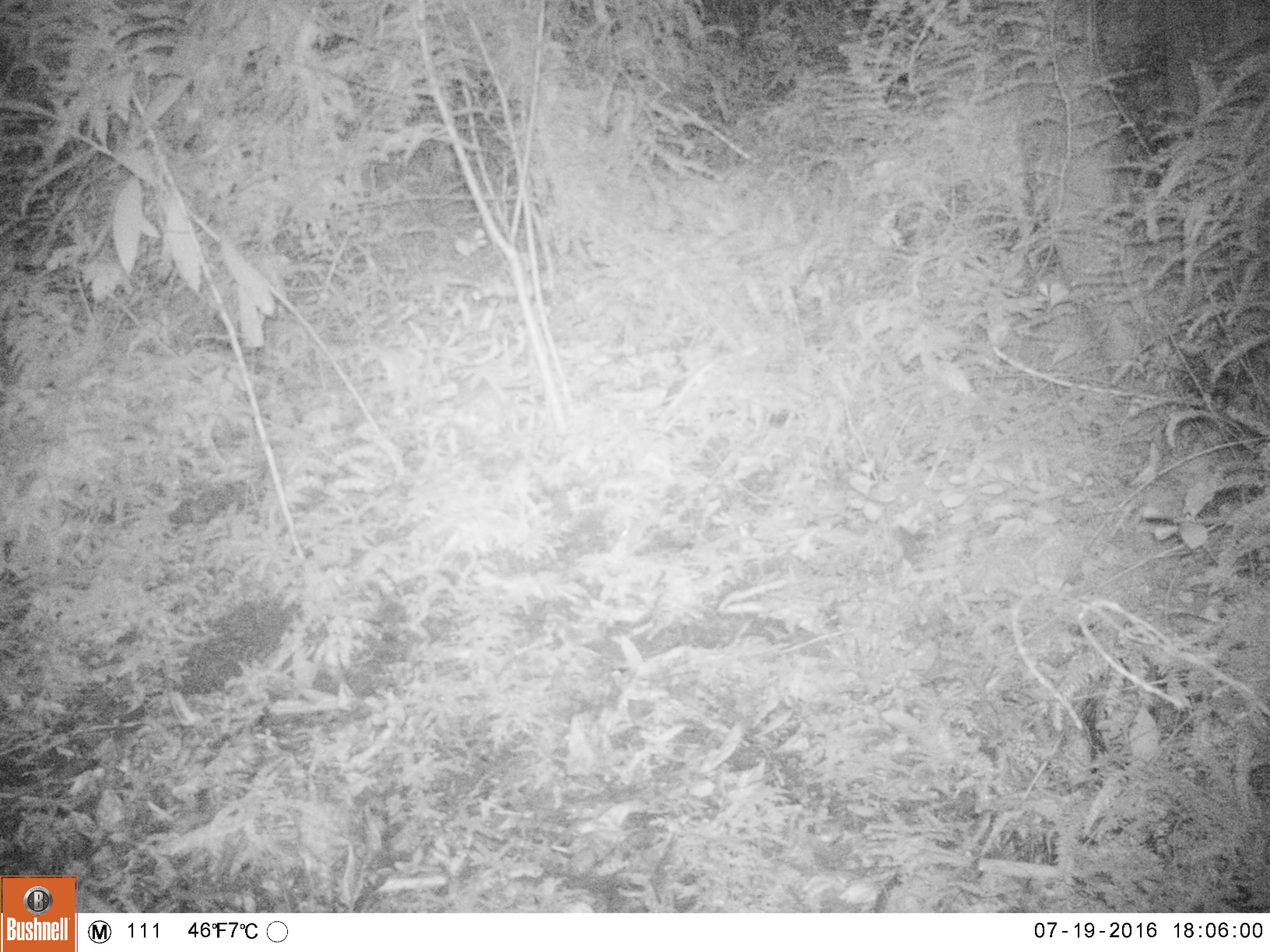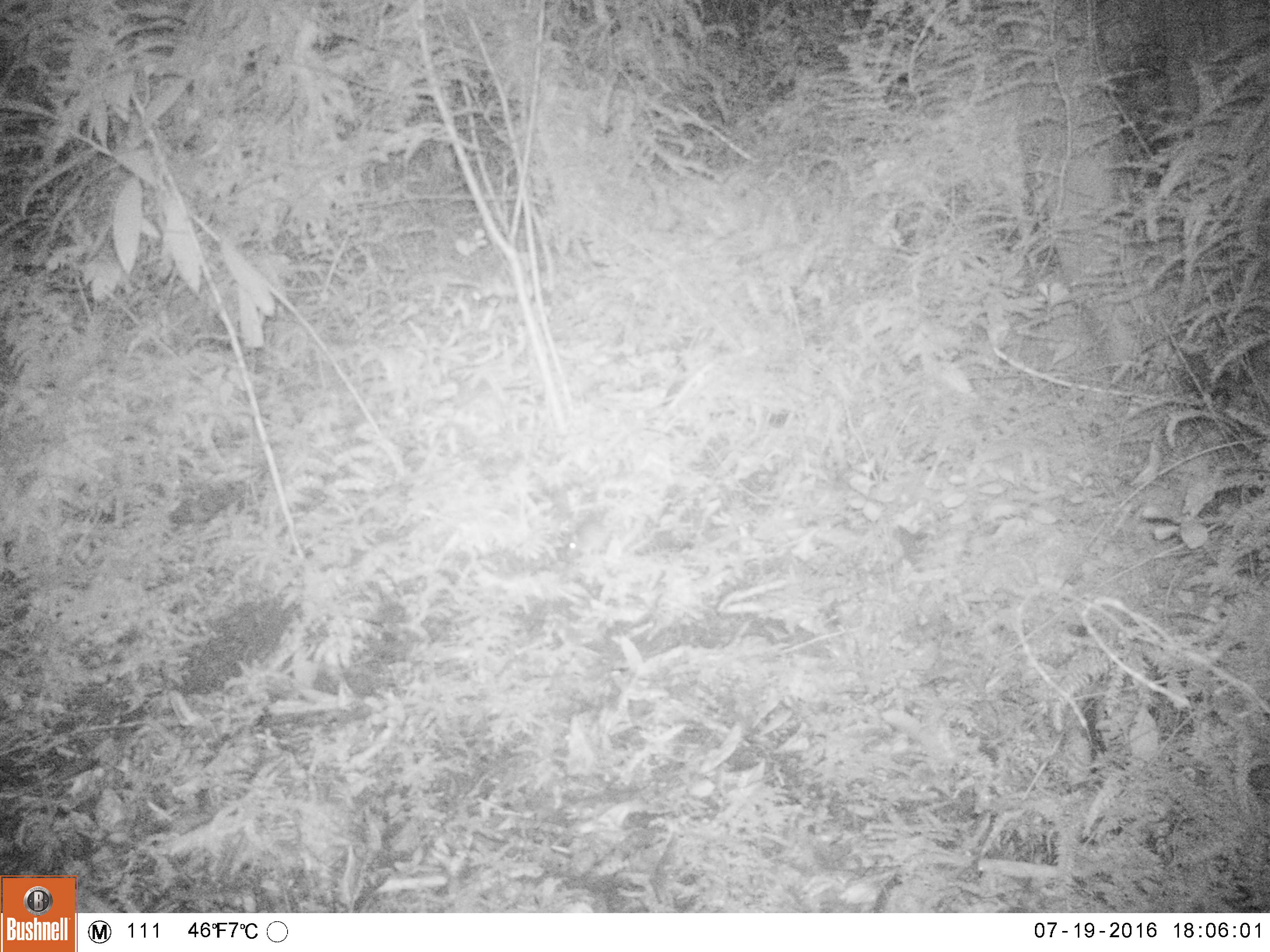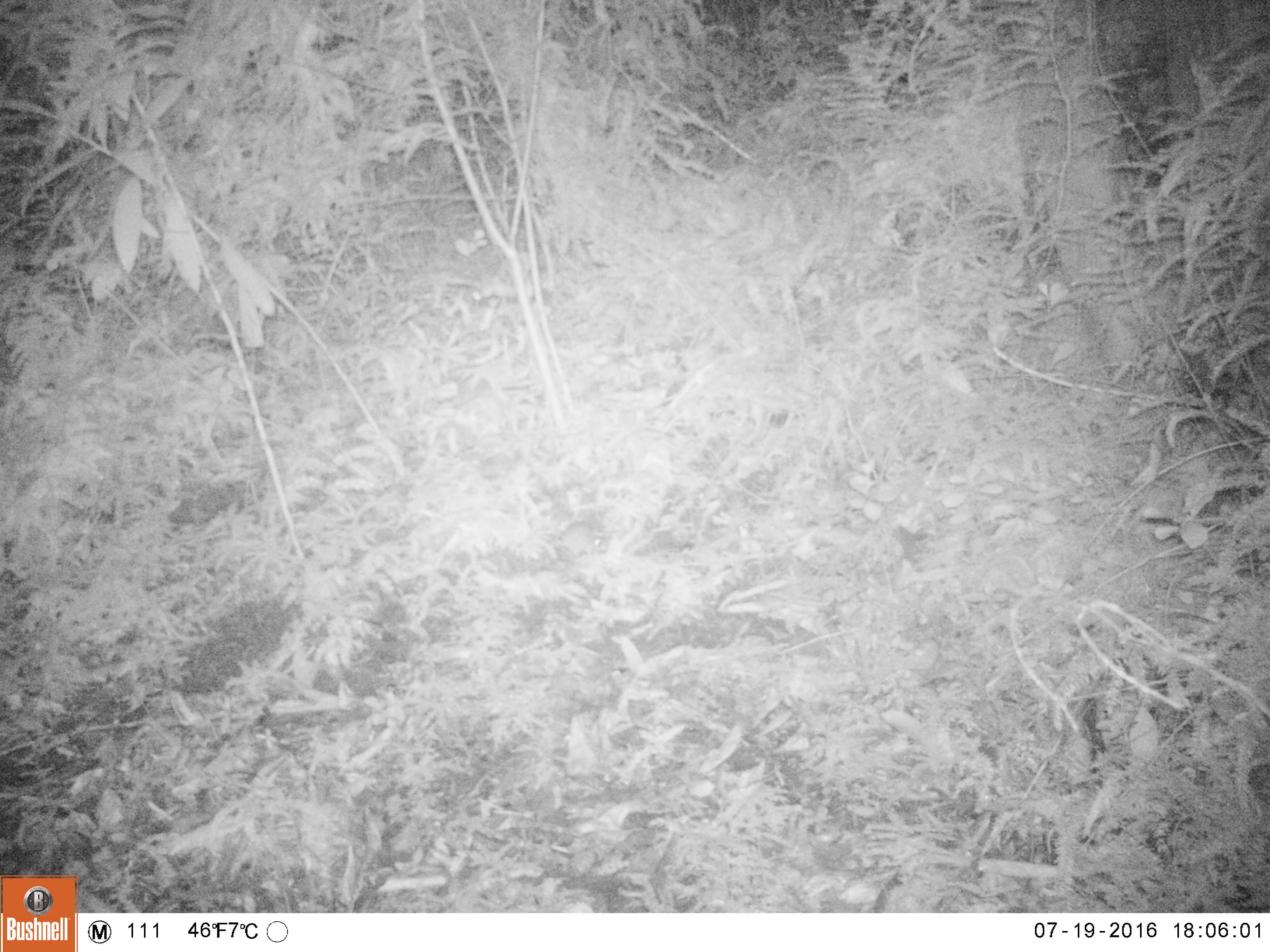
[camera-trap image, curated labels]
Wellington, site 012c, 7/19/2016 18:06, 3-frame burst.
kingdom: Animalia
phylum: Chordata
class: Mammalia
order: Rodentia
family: Muridae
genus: Mus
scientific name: Mus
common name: mouse